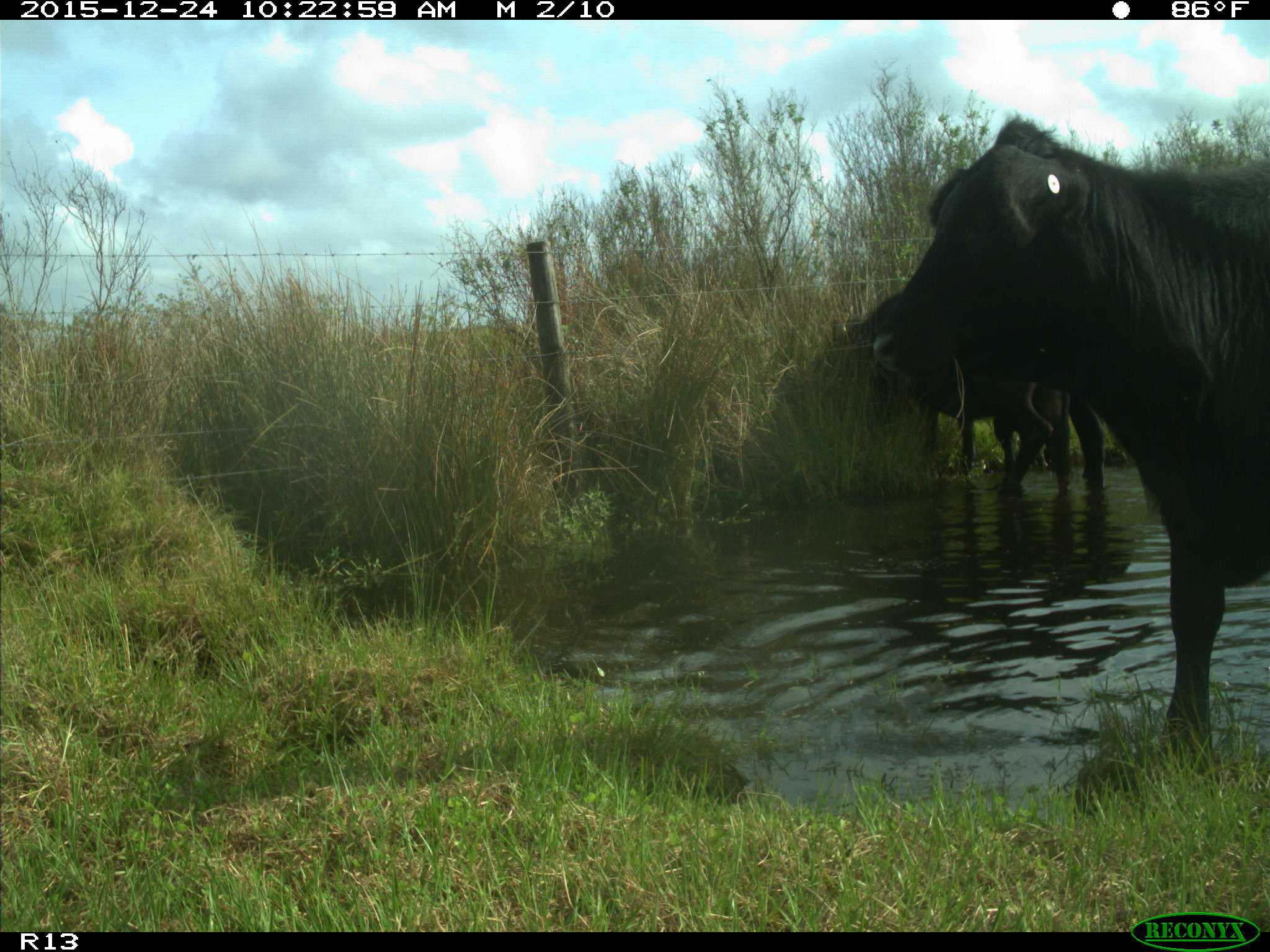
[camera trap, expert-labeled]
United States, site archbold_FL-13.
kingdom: Animalia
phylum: Chordata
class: Mammalia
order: Artiodactyla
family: Bovidae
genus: Bos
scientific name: Bos taurus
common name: domestic cow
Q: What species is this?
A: Bos taurus (domestic cow).